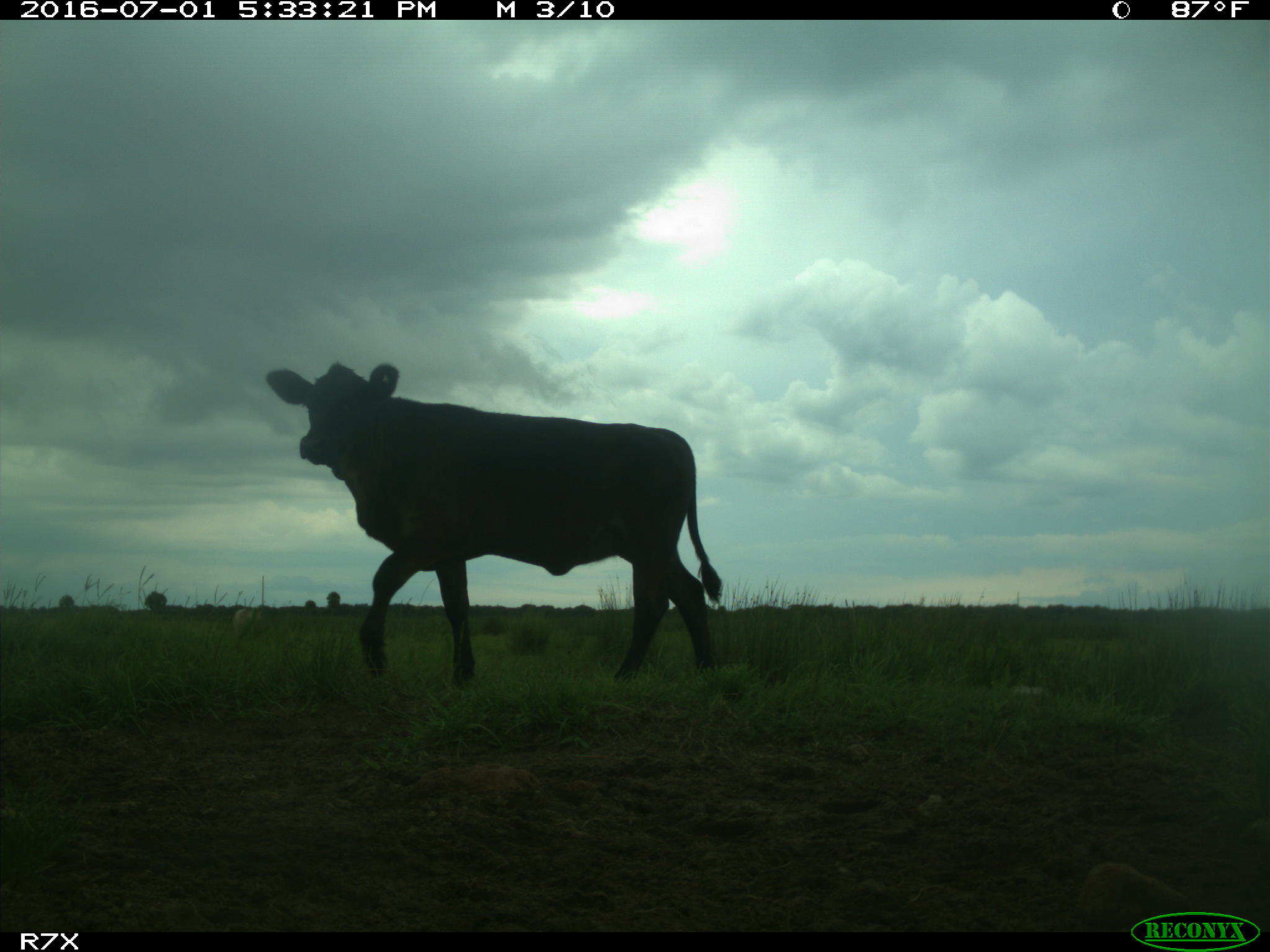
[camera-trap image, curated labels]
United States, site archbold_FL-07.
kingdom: Animalia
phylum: Chordata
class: Mammalia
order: Artiodactyla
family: Bovidae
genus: Bos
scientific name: Bos taurus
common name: domestic cow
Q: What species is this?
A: Bos taurus (domestic cow).